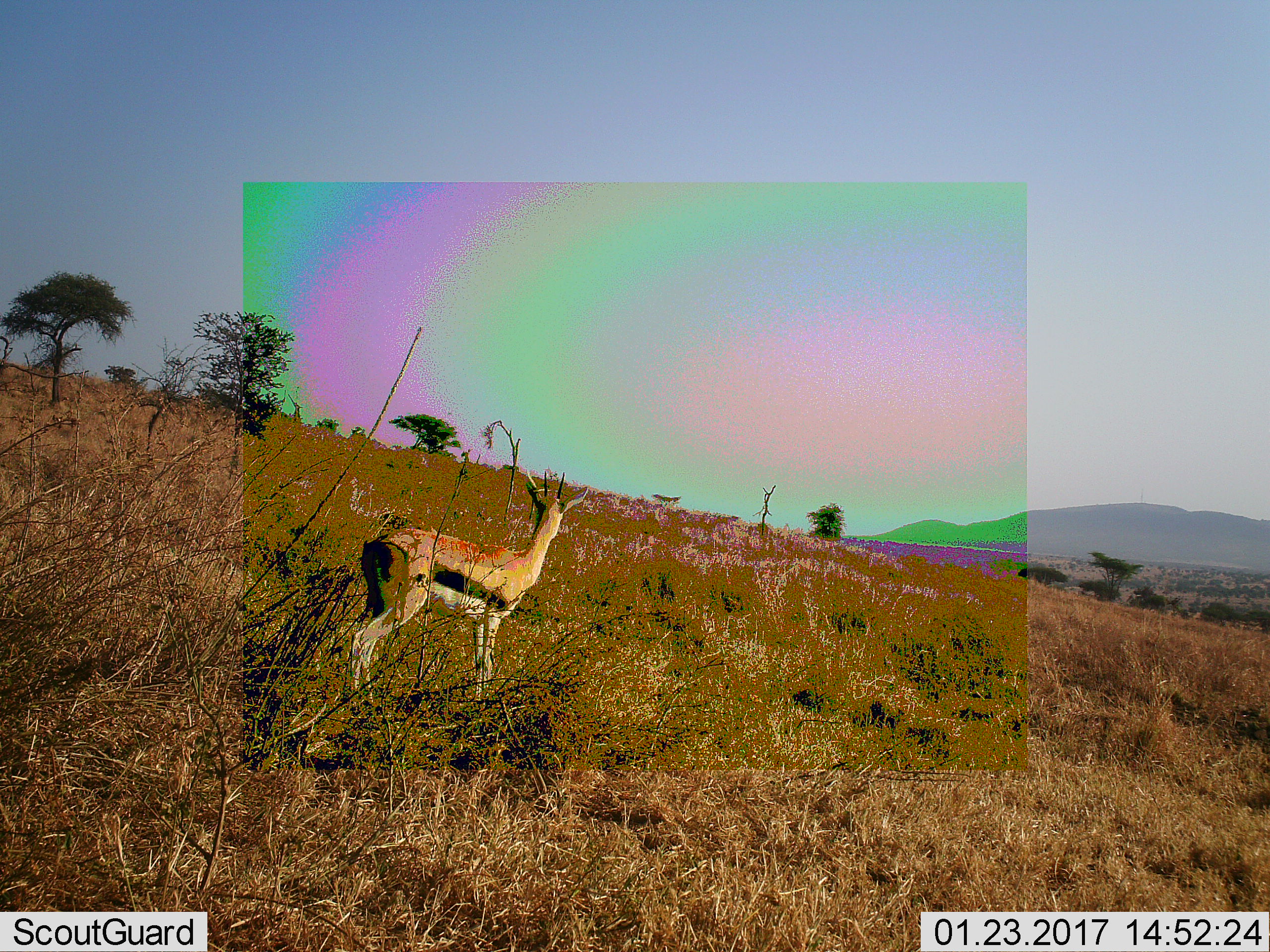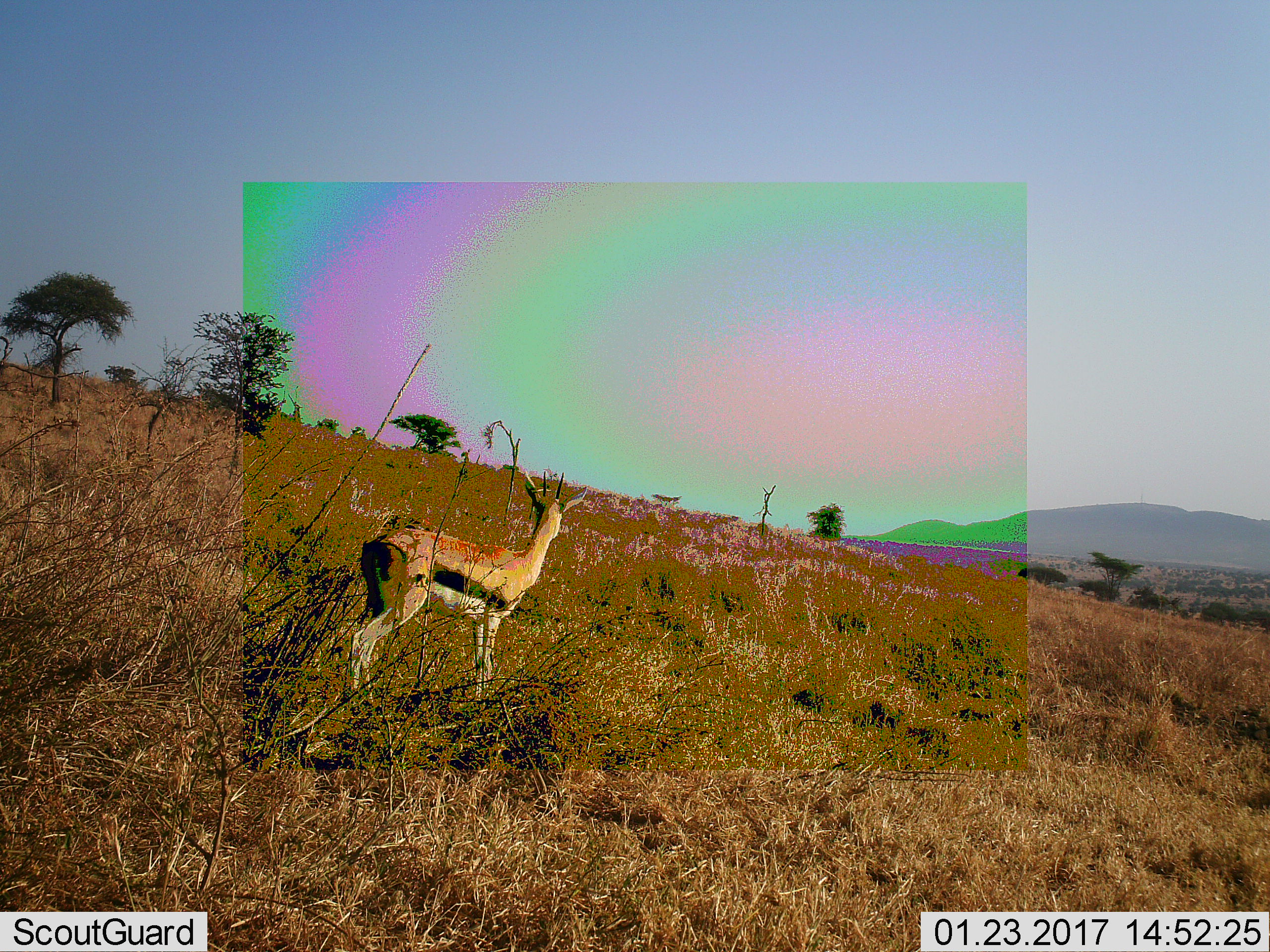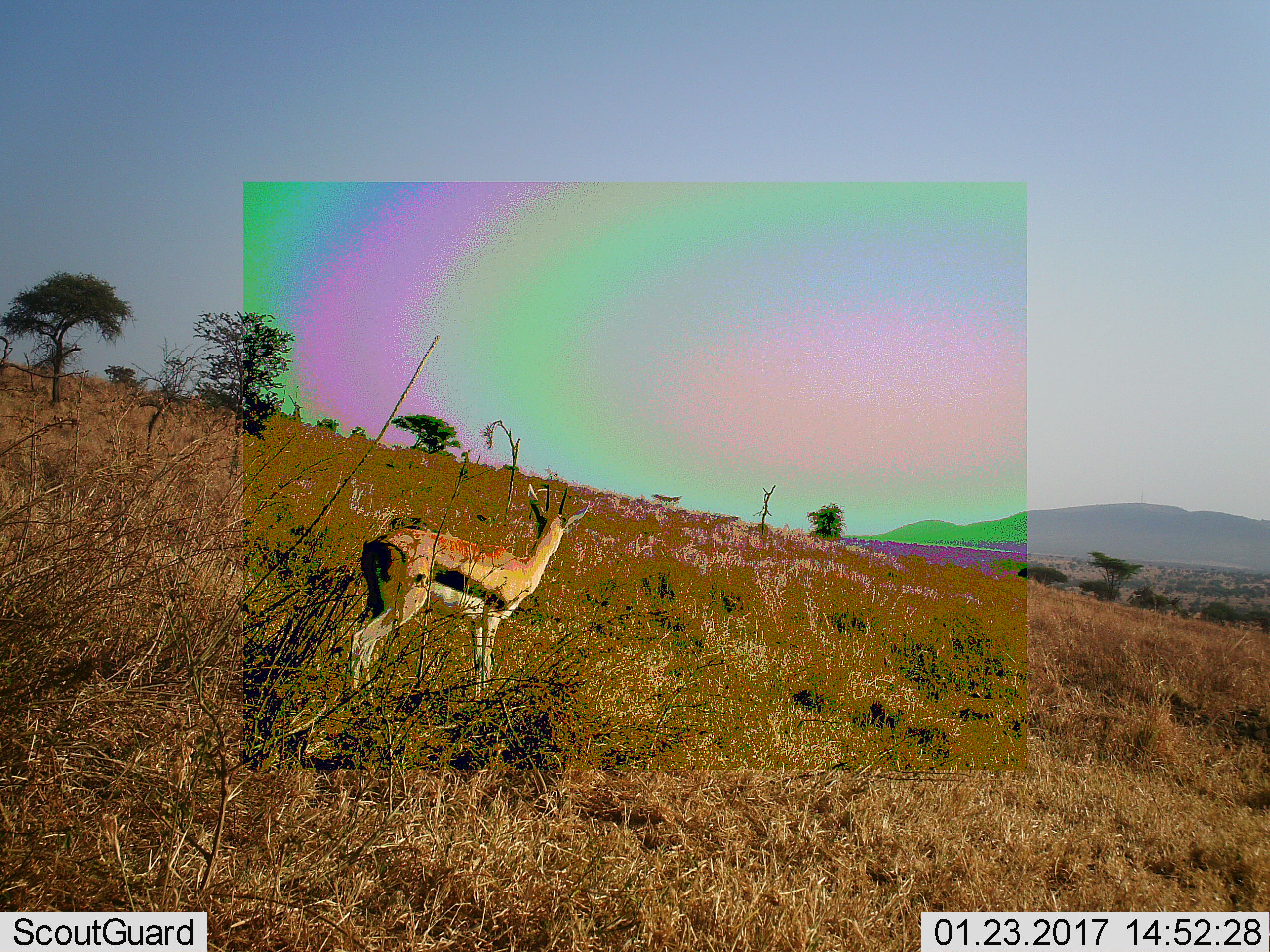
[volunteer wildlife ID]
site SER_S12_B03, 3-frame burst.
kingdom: Animalia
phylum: Chordata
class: Mammalia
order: Artiodactyla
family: Bovidae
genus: Eudorcas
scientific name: Eudorcas thomsonii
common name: thomson's gazelle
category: gazellethomsons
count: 1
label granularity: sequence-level